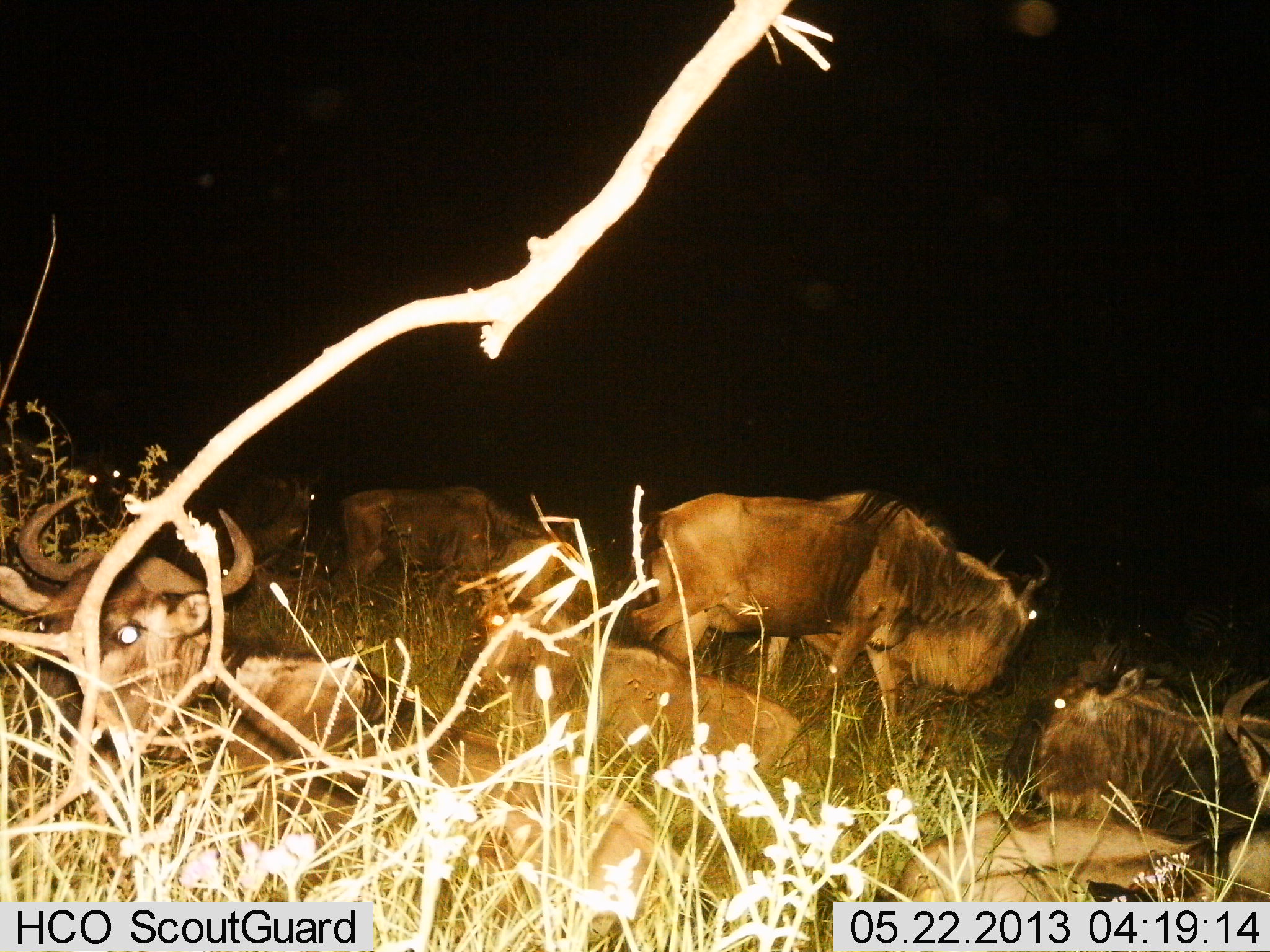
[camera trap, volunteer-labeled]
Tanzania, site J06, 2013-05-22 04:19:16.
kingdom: Animalia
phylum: Chordata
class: Mammalia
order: Artiodactyla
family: Bovidae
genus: Connochaetes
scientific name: Connochaetes taurinus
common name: blue wildebeest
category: wildebeest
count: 7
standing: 56%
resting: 94%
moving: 26%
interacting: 0%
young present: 6%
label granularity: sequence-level